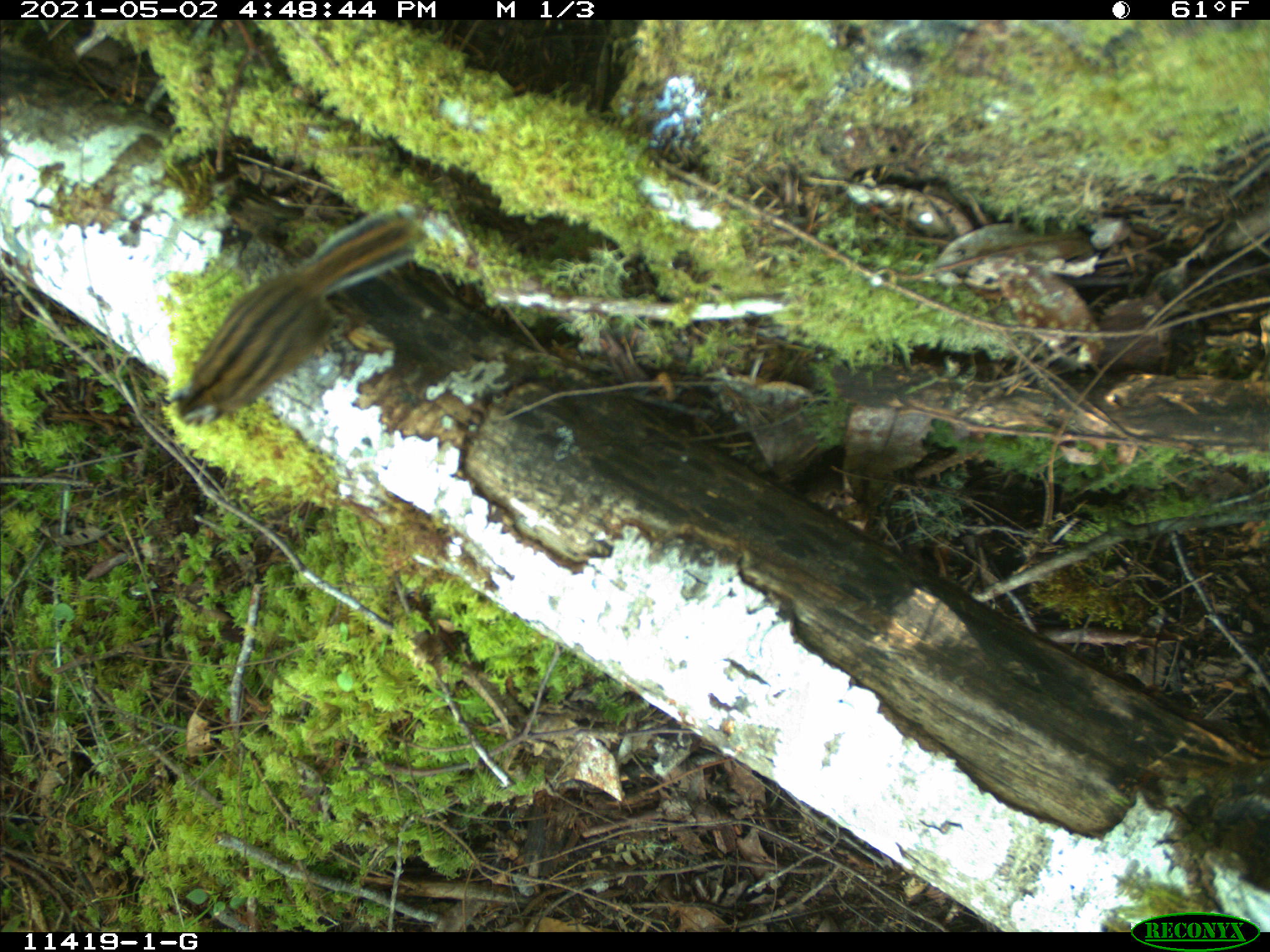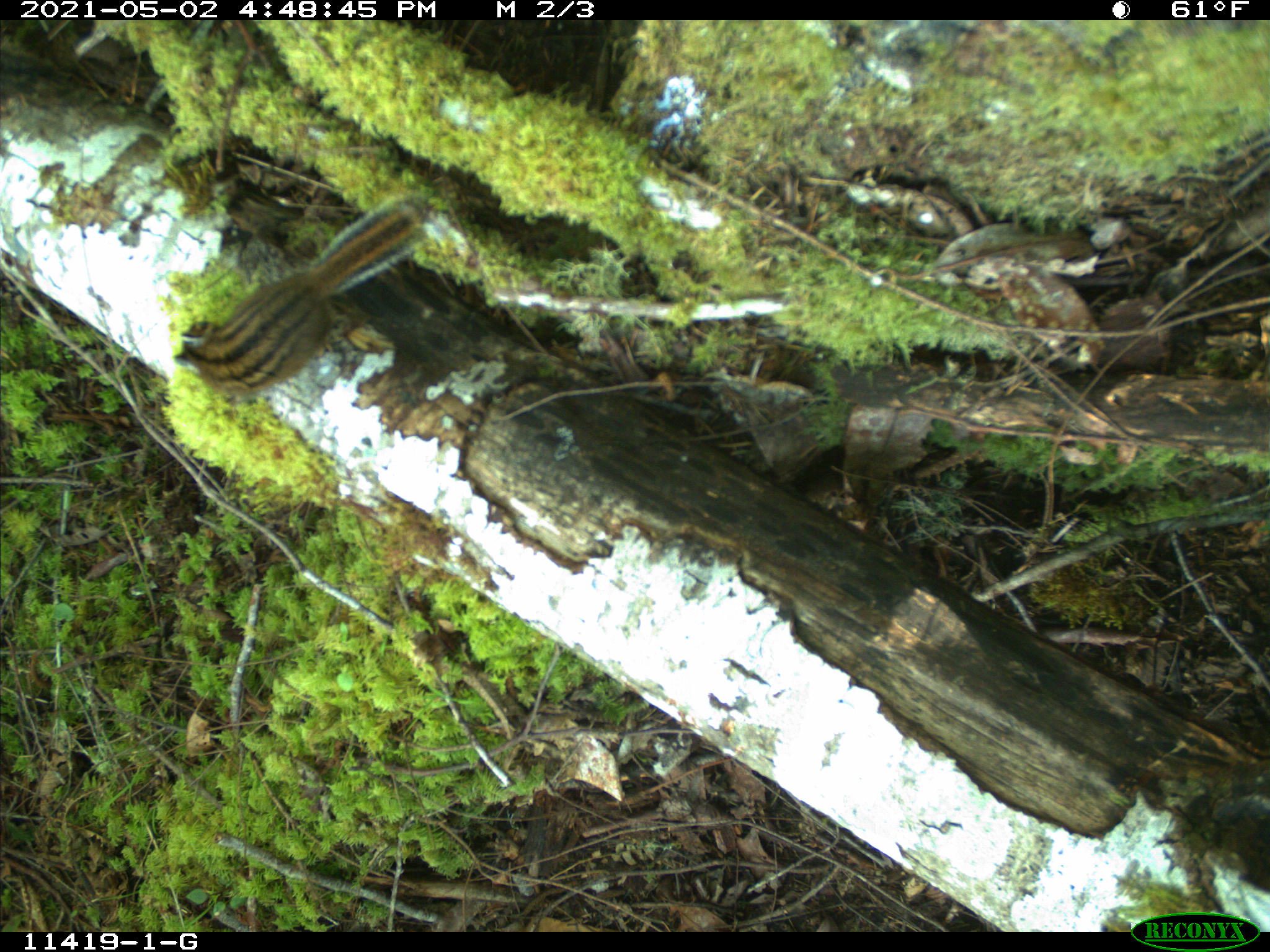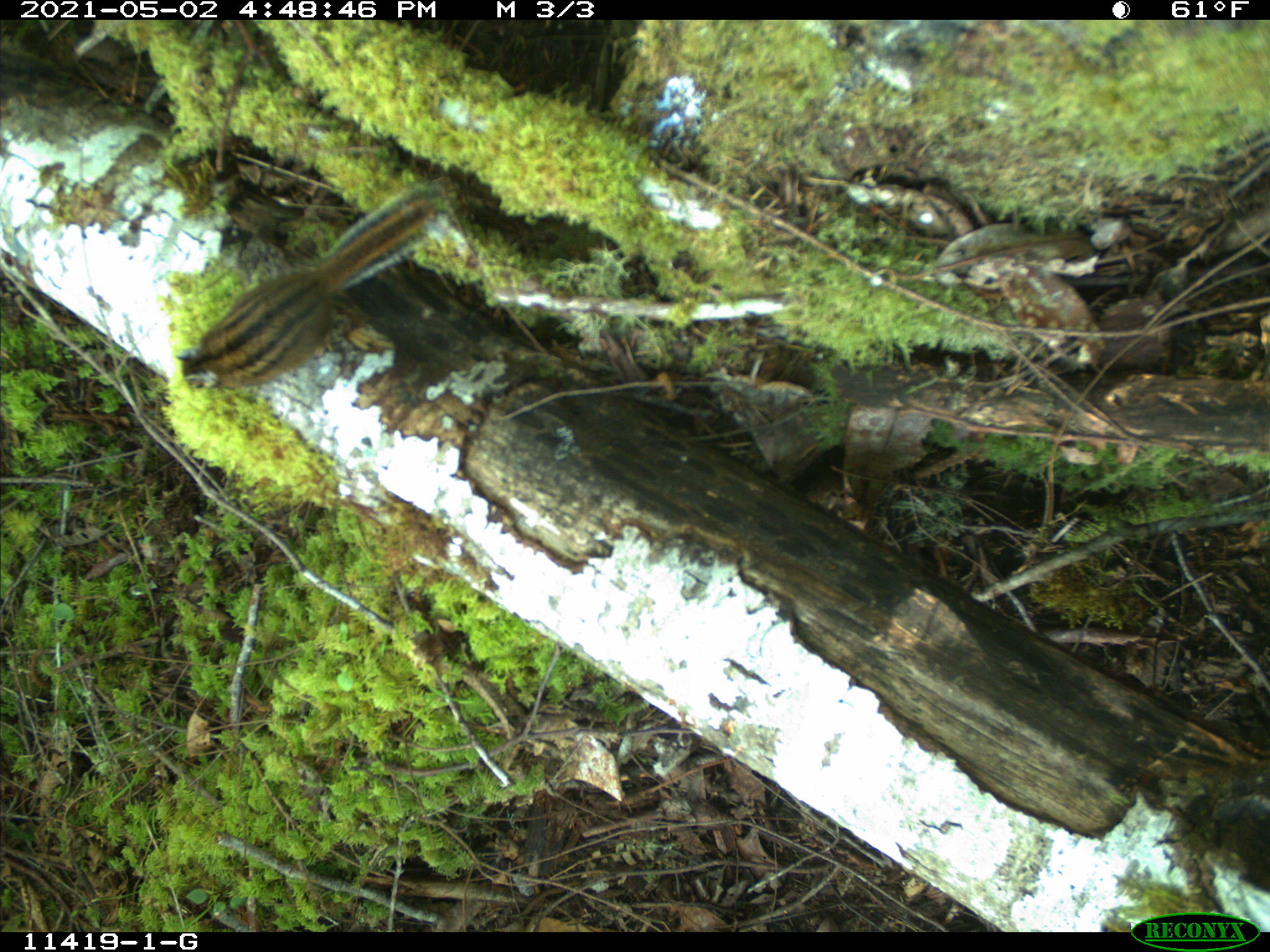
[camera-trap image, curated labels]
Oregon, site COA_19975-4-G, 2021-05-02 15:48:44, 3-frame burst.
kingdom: Animalia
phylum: Chordata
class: Mammalia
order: Rodentia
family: Sciuridae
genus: Neotamias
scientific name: Neotamias townsendii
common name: townsend's chipmunk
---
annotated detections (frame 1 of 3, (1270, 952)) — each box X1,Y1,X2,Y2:
townsend's chipmunk: 173,211,423,426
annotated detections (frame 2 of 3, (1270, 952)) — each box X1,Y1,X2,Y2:
townsend's chipmunk: 173,192,427,394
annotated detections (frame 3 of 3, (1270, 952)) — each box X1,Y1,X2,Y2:
townsend's chipmunk: 176,182,444,396